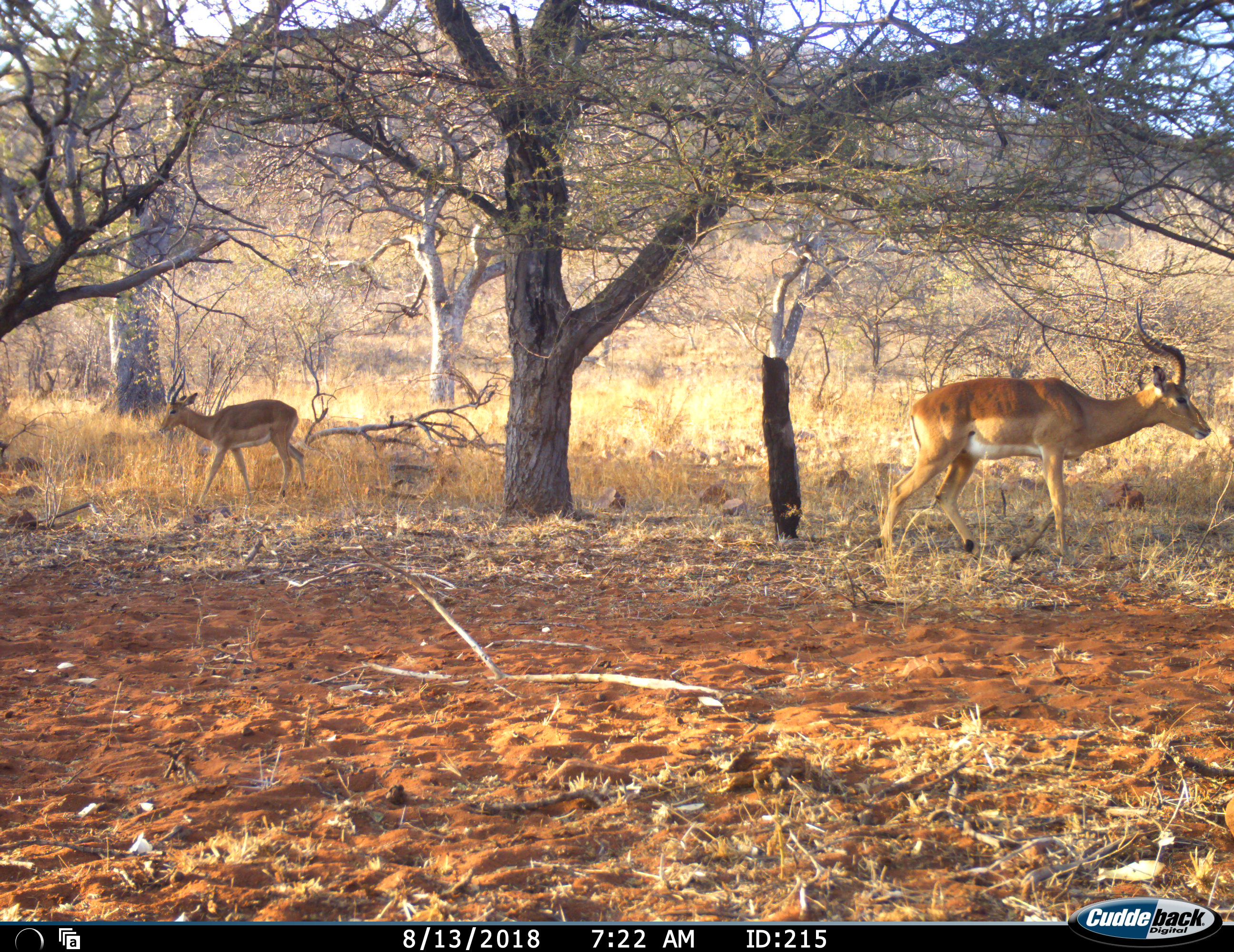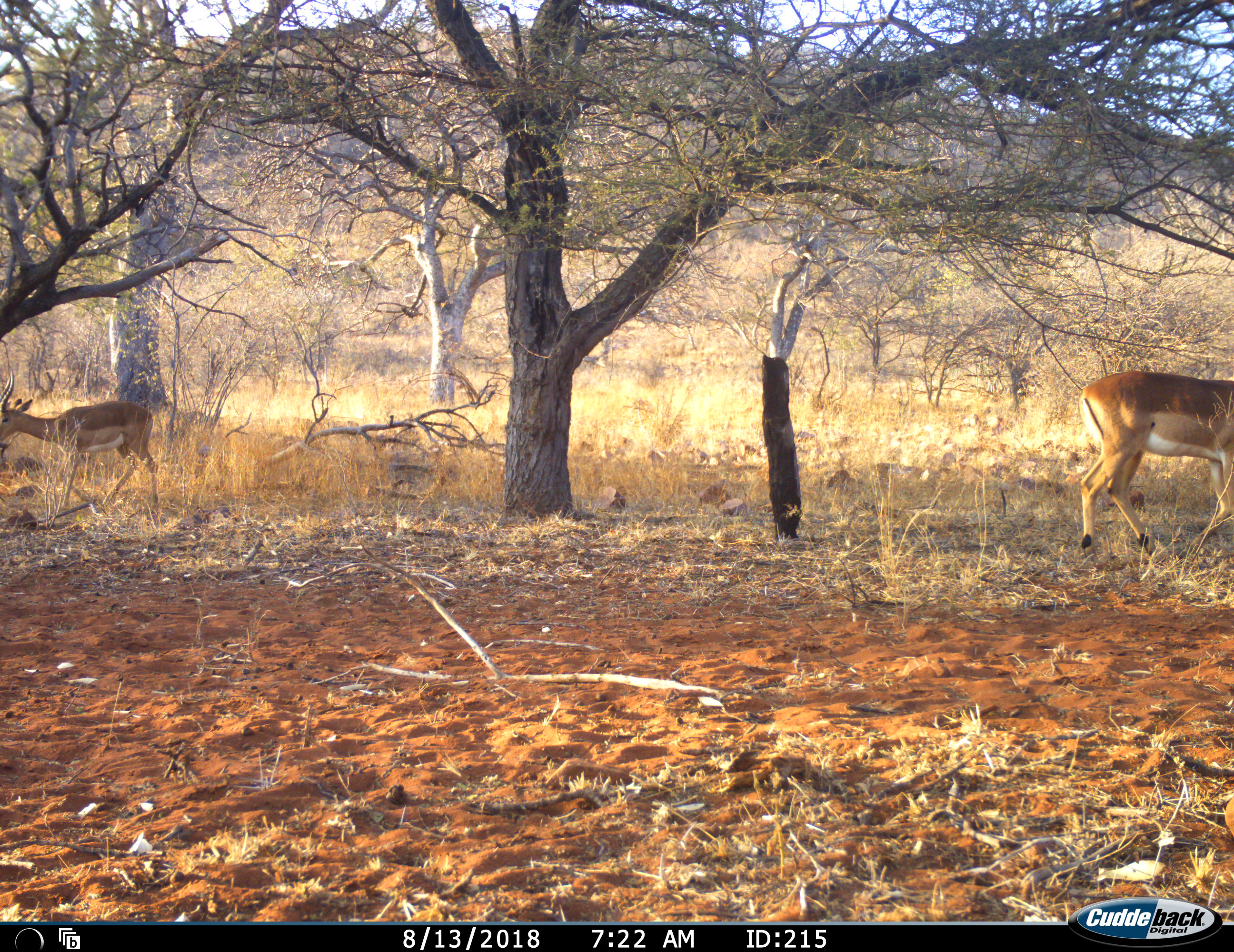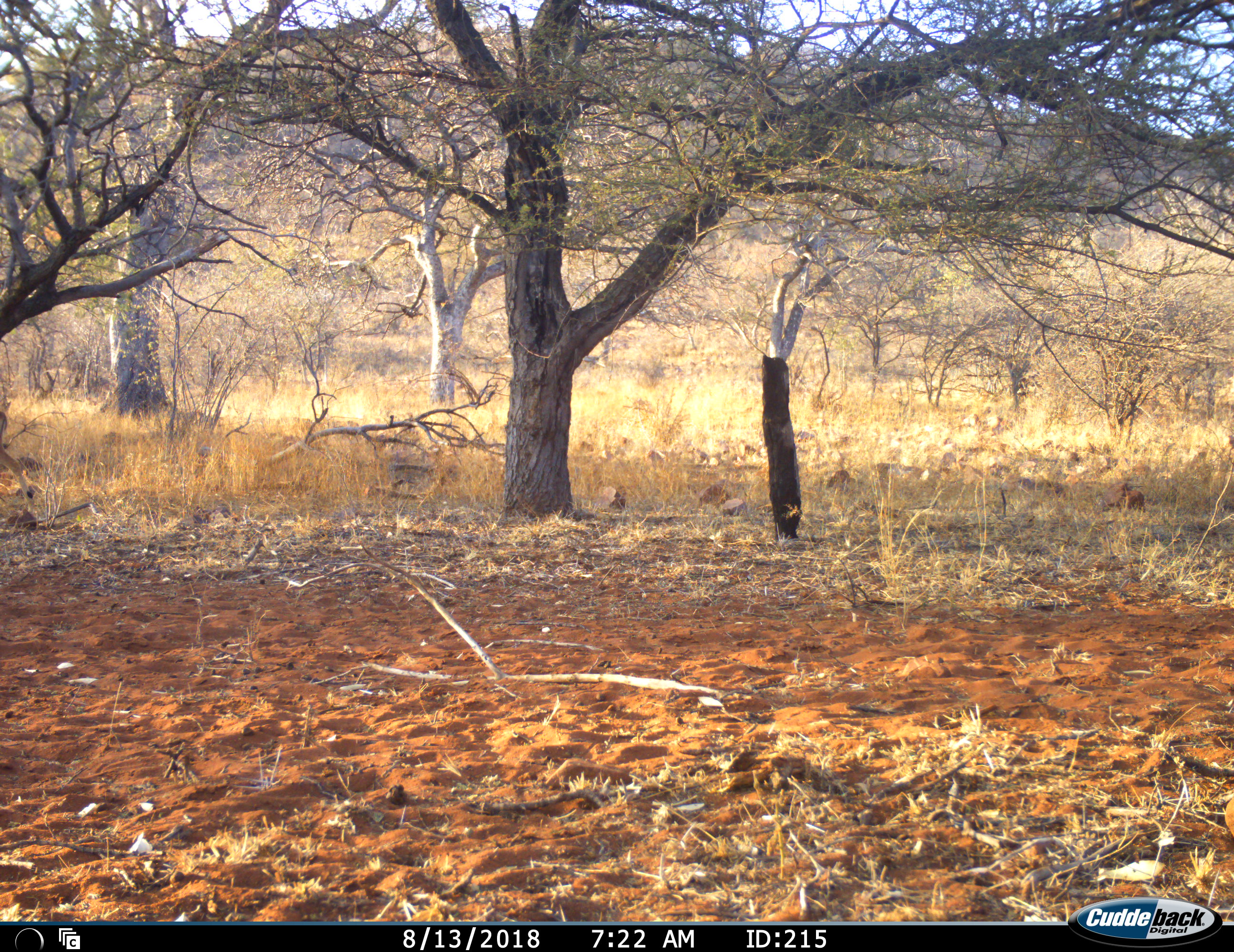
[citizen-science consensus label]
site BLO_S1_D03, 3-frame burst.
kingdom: Animalia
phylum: Chordata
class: Mammalia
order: Artiodactyla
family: Bovidae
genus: Aepyceros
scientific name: Aepyceros melampus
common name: impala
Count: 2.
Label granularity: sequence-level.